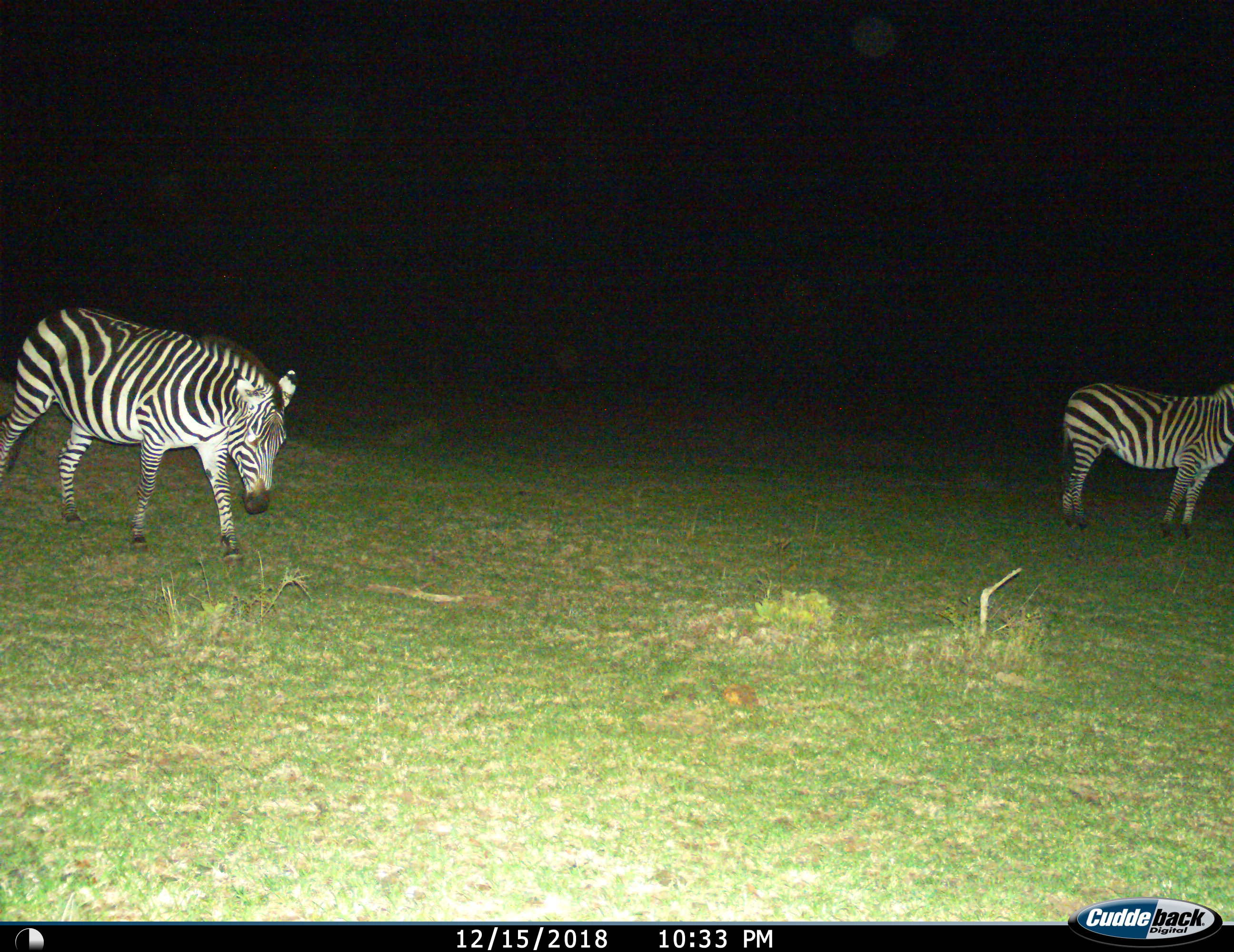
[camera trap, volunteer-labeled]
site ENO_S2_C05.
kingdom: Animalia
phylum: Chordata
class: Mammalia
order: Perissodactyla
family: Equidae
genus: Equus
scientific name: Equus quagga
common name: plains zebra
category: zebraplains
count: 2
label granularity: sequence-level